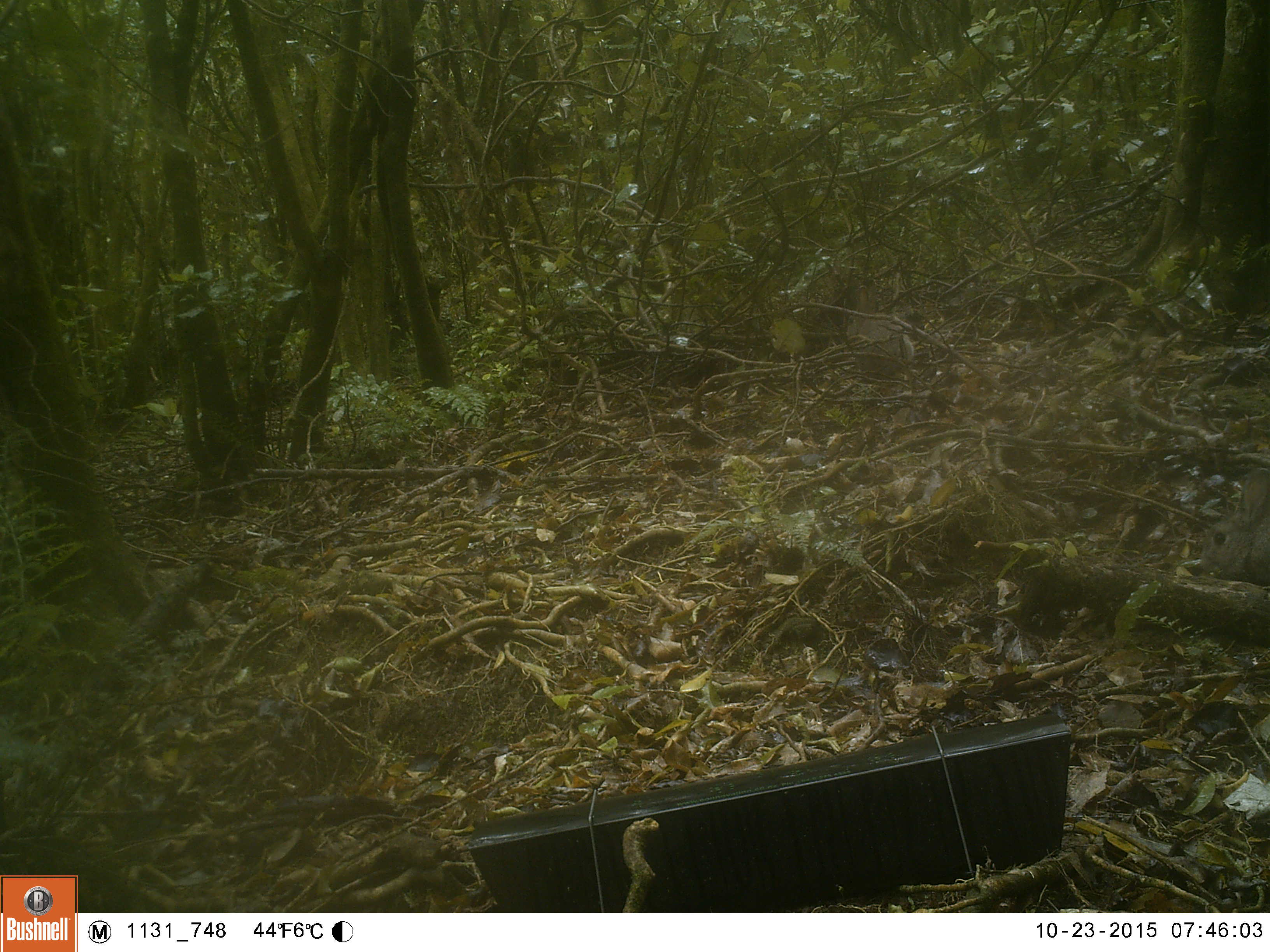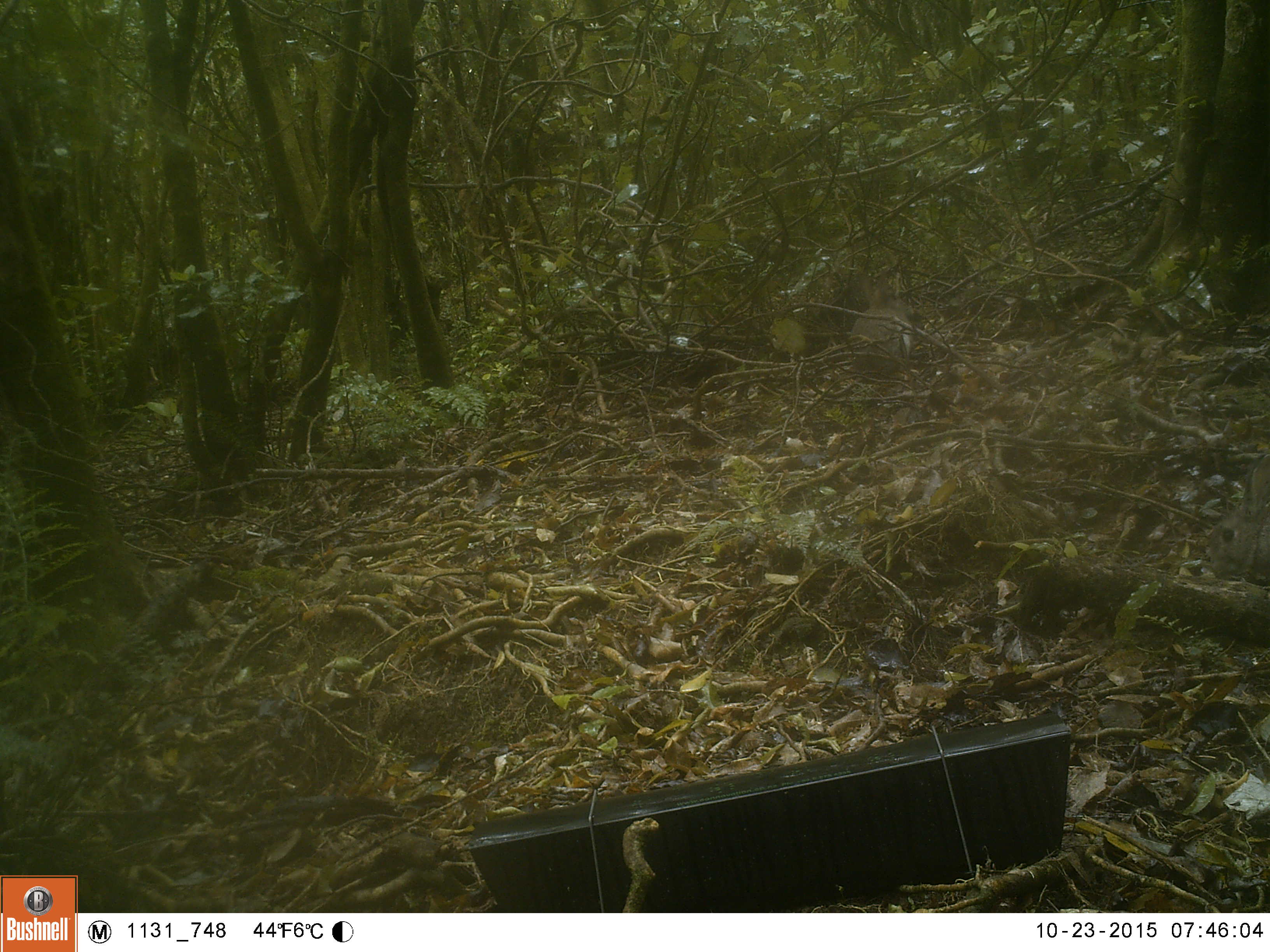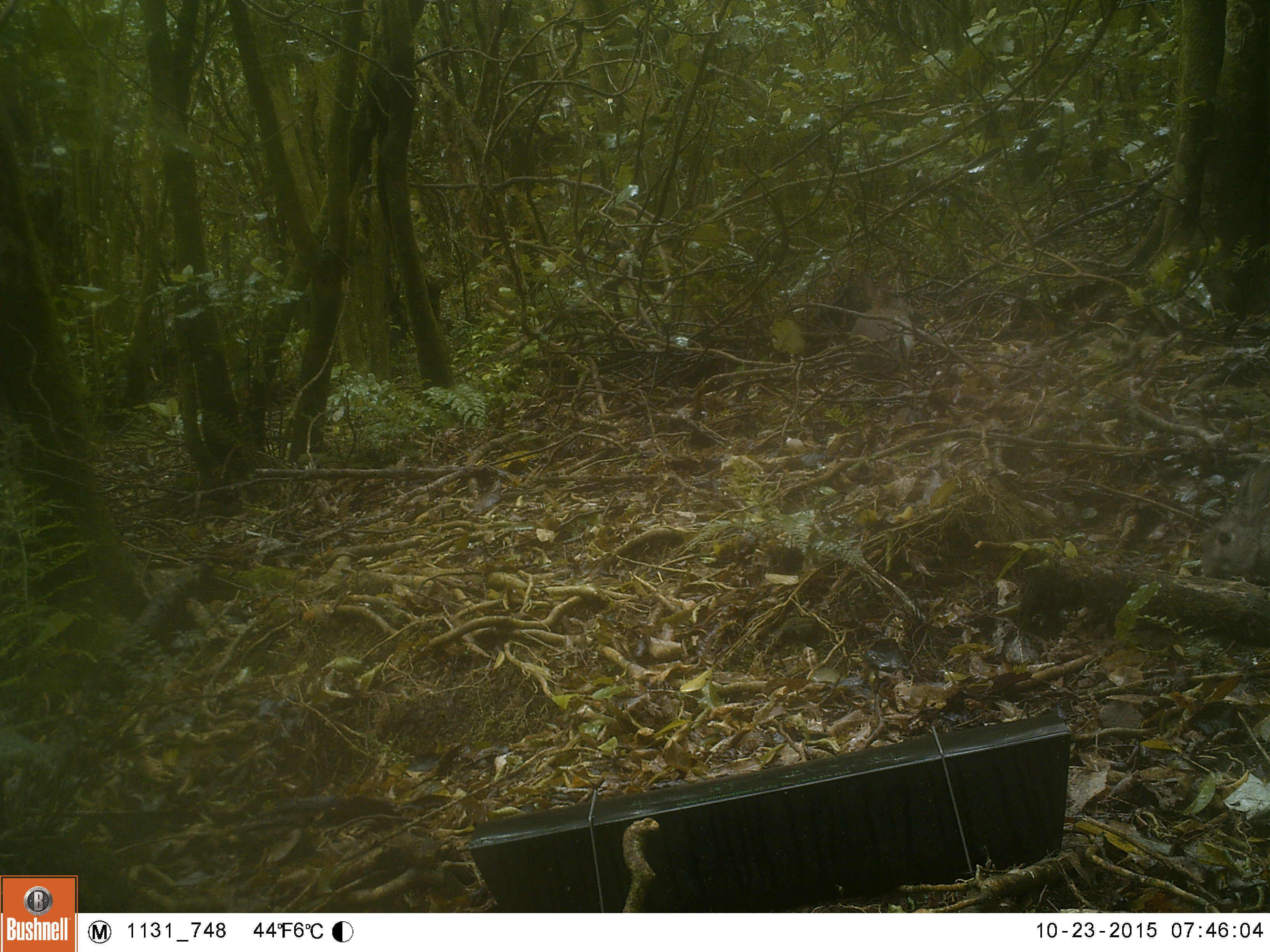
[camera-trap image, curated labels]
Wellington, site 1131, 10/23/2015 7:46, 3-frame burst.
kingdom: Animalia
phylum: Chordata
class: Mammalia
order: Lagomorpha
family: Leporidae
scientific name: Leporidae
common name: rabbit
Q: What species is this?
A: Rabbit (Leporidae).